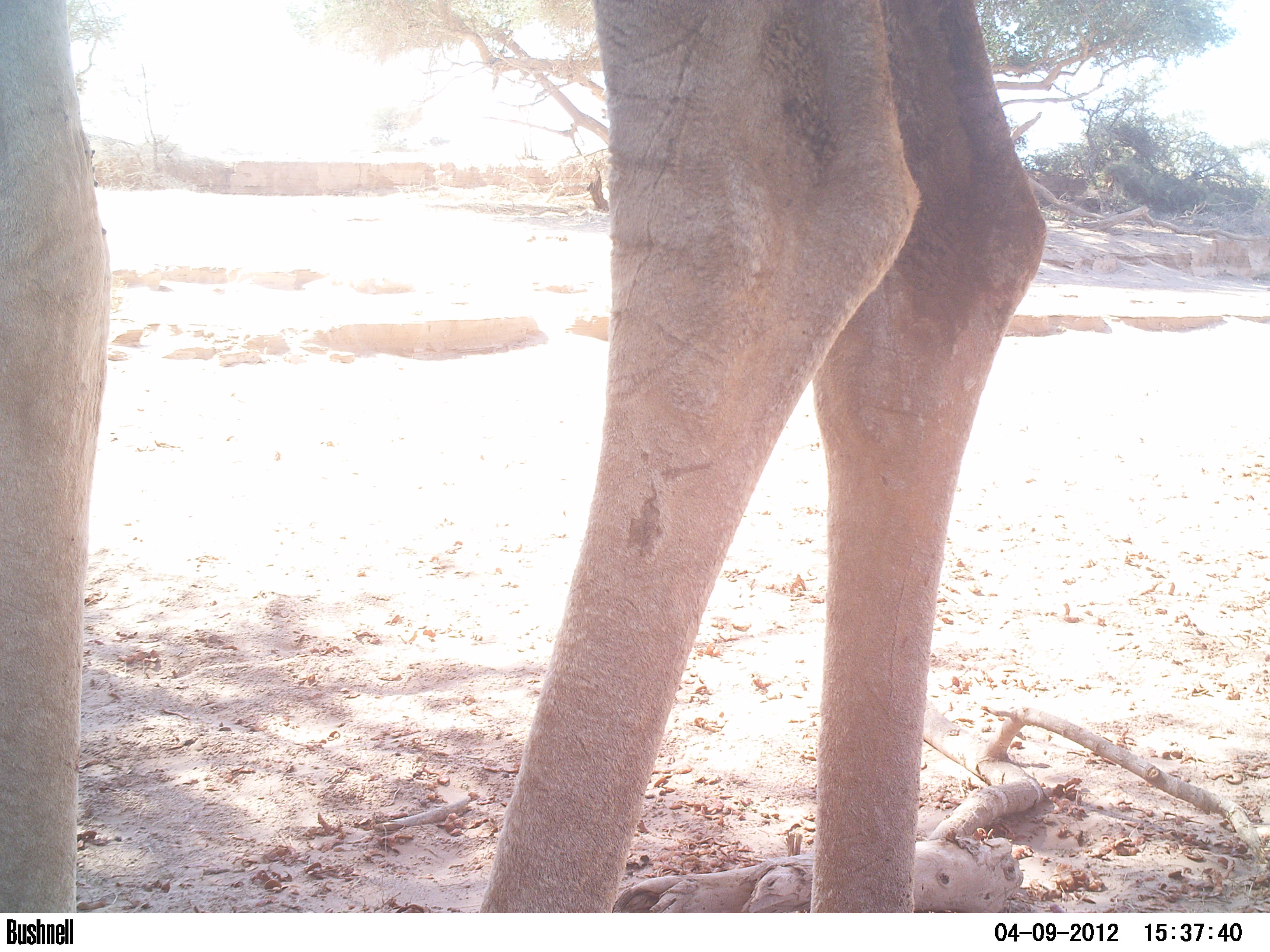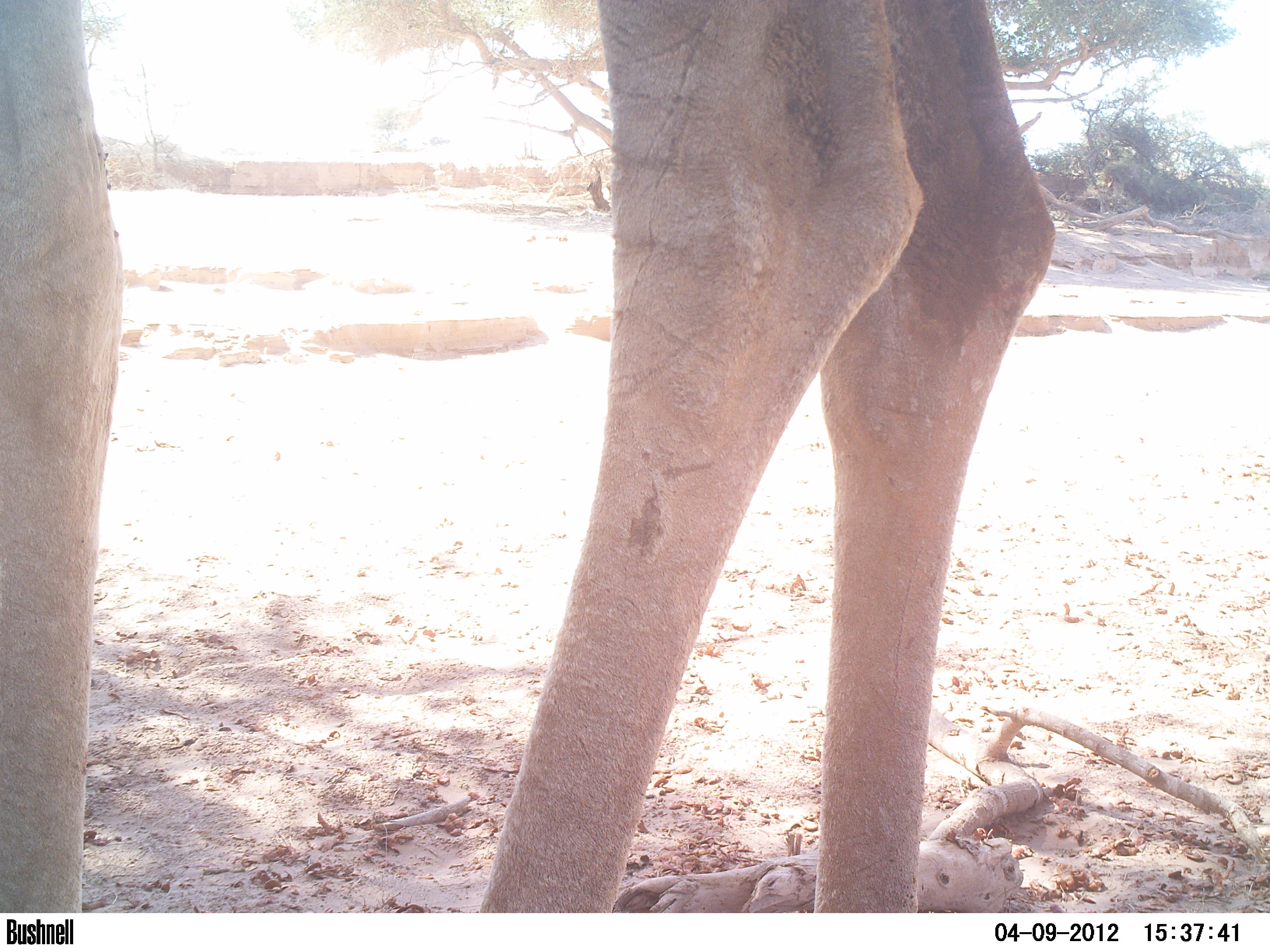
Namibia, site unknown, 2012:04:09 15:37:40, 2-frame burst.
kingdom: Animalia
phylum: Chordata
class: Mammalia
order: Artiodactyla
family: Giraffidae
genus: Giraffa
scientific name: Giraffa camelopardalis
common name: giraffe